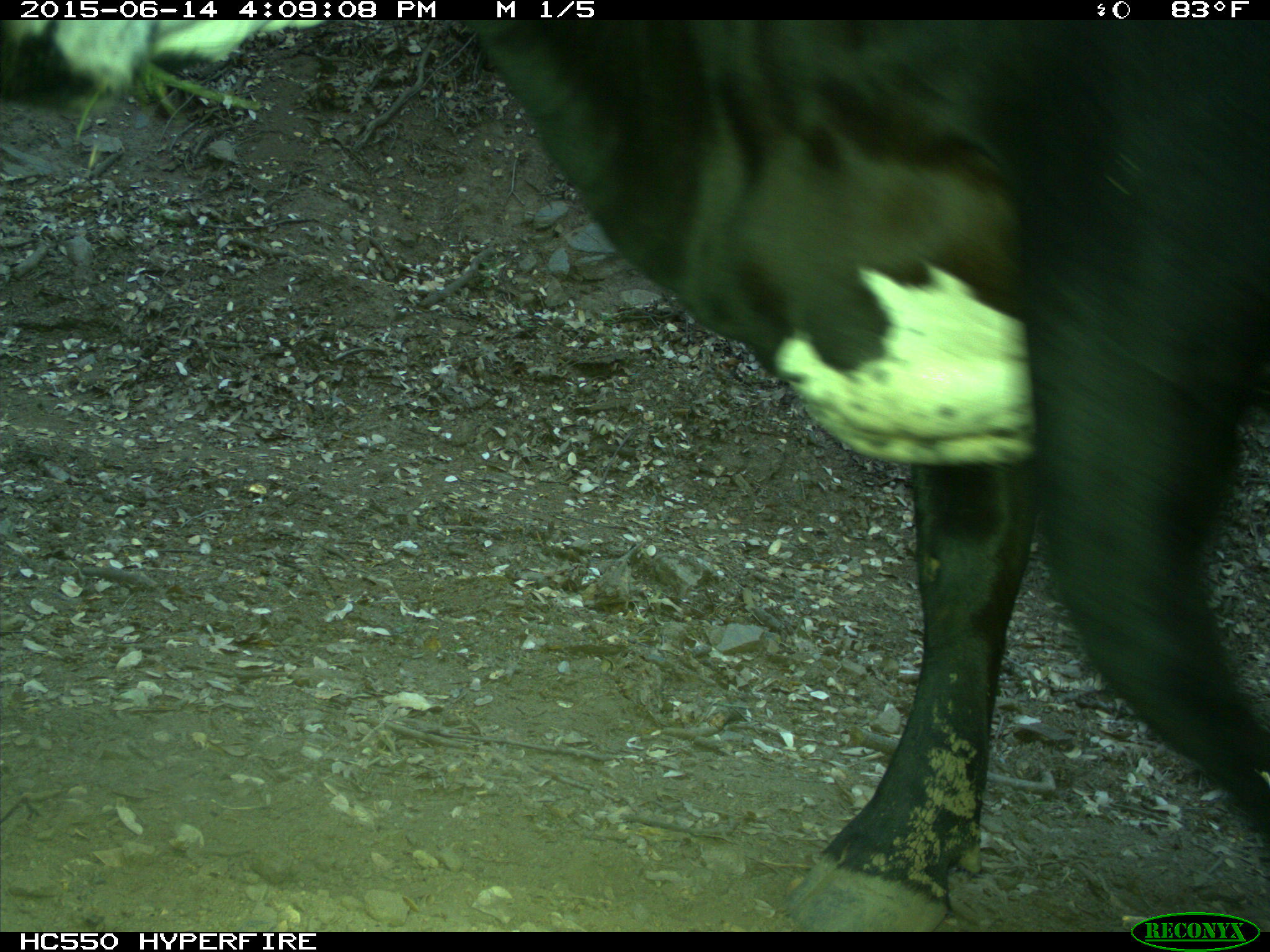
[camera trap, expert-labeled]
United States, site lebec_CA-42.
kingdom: Animalia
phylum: Chordata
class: Mammalia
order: Artiodactyla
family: Bovidae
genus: Bos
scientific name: Bos taurus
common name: domestic cow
Bos taurus (domestic cow).